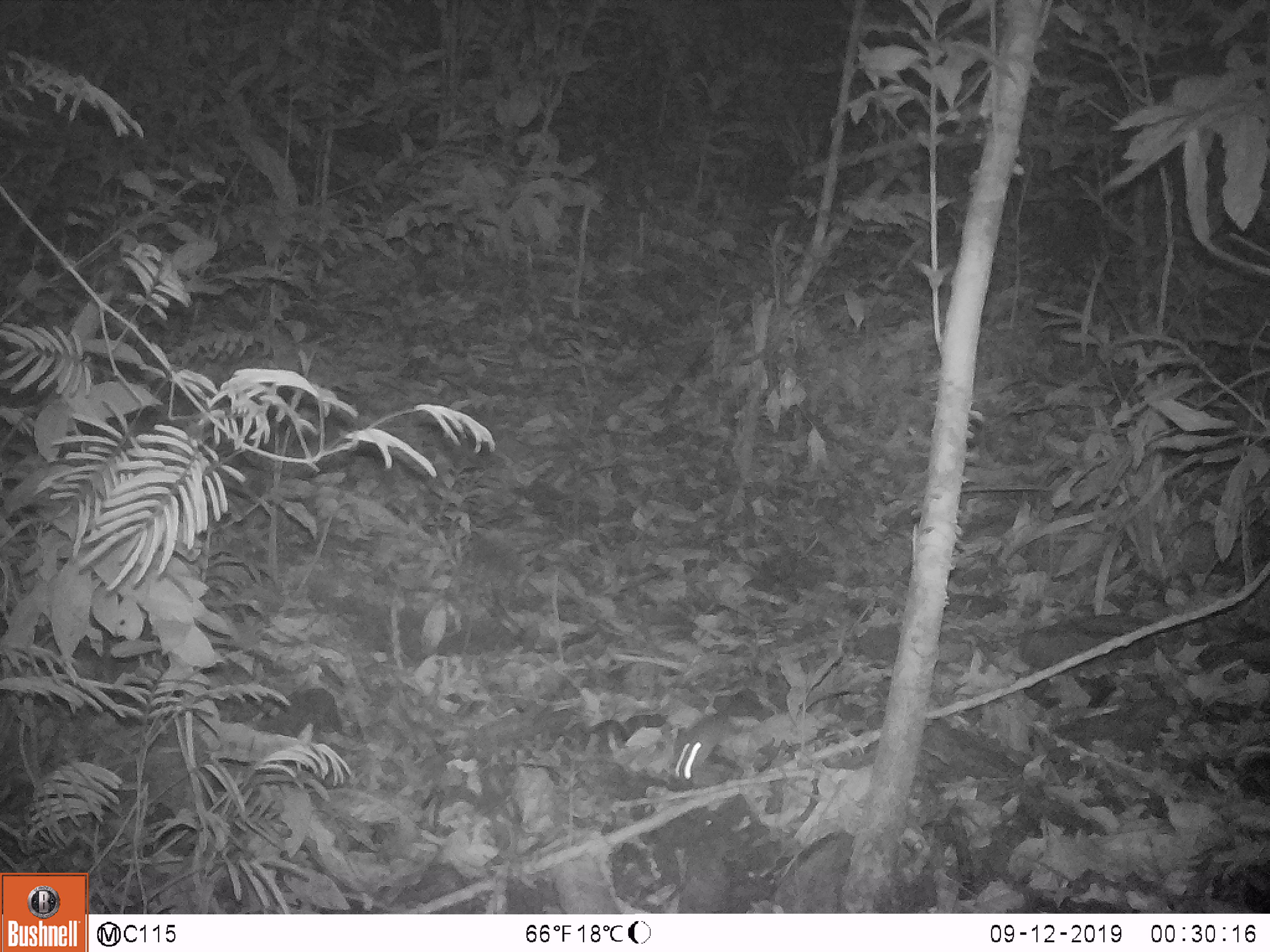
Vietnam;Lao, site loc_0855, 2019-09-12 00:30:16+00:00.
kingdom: Animalia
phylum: Chordata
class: Mammalia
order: Rodentia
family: Muridae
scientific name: Muridae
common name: old-world mice and rats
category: unidentified murid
Unidentified murid (old-world mice and rats) (Muridae). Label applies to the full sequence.